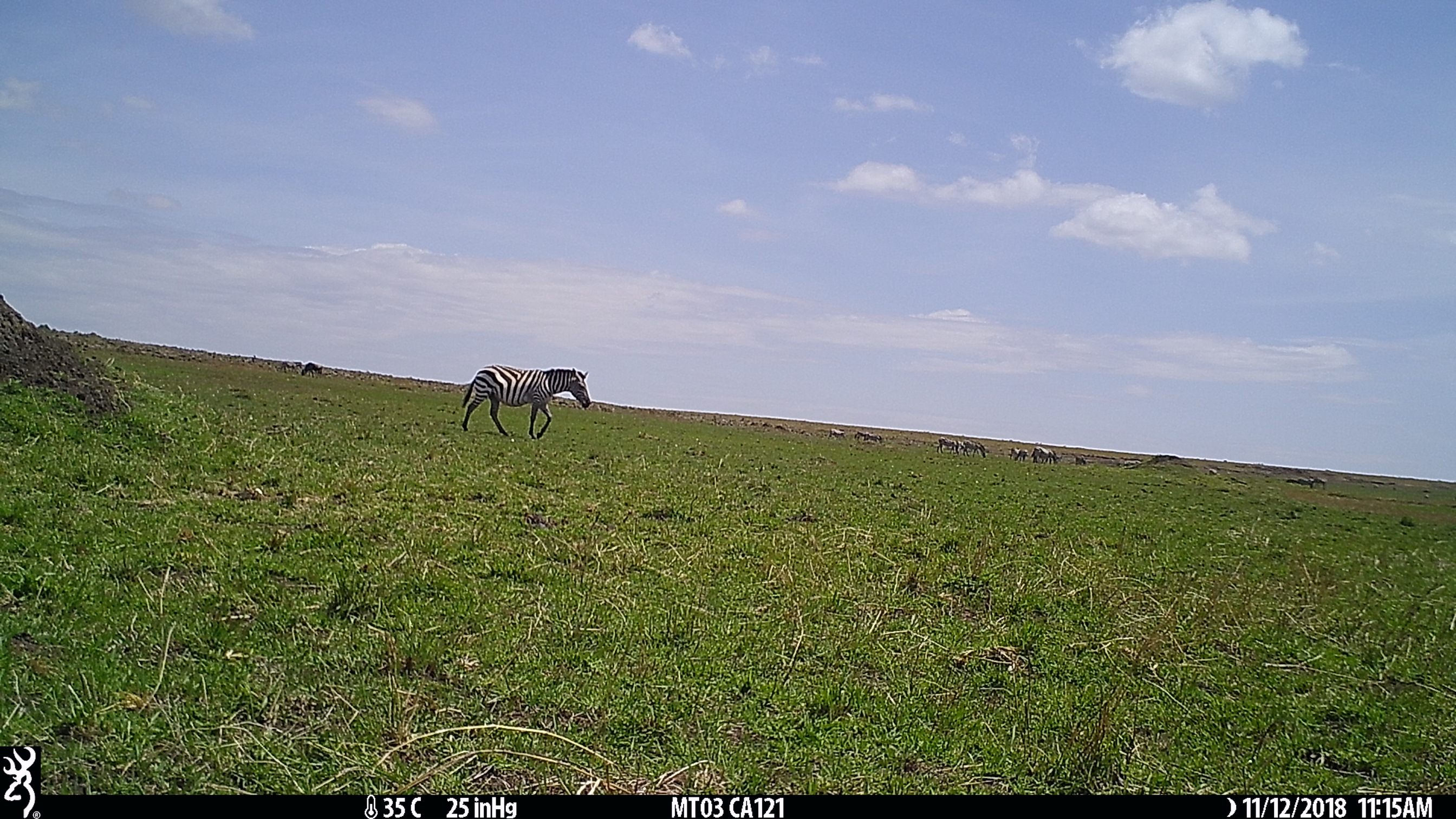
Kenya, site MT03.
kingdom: Animalia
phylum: Chordata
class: Mammalia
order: Perissodactyla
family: Equidae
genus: Equus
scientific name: Equus quagga burchellii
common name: burchell's zebra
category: zebra